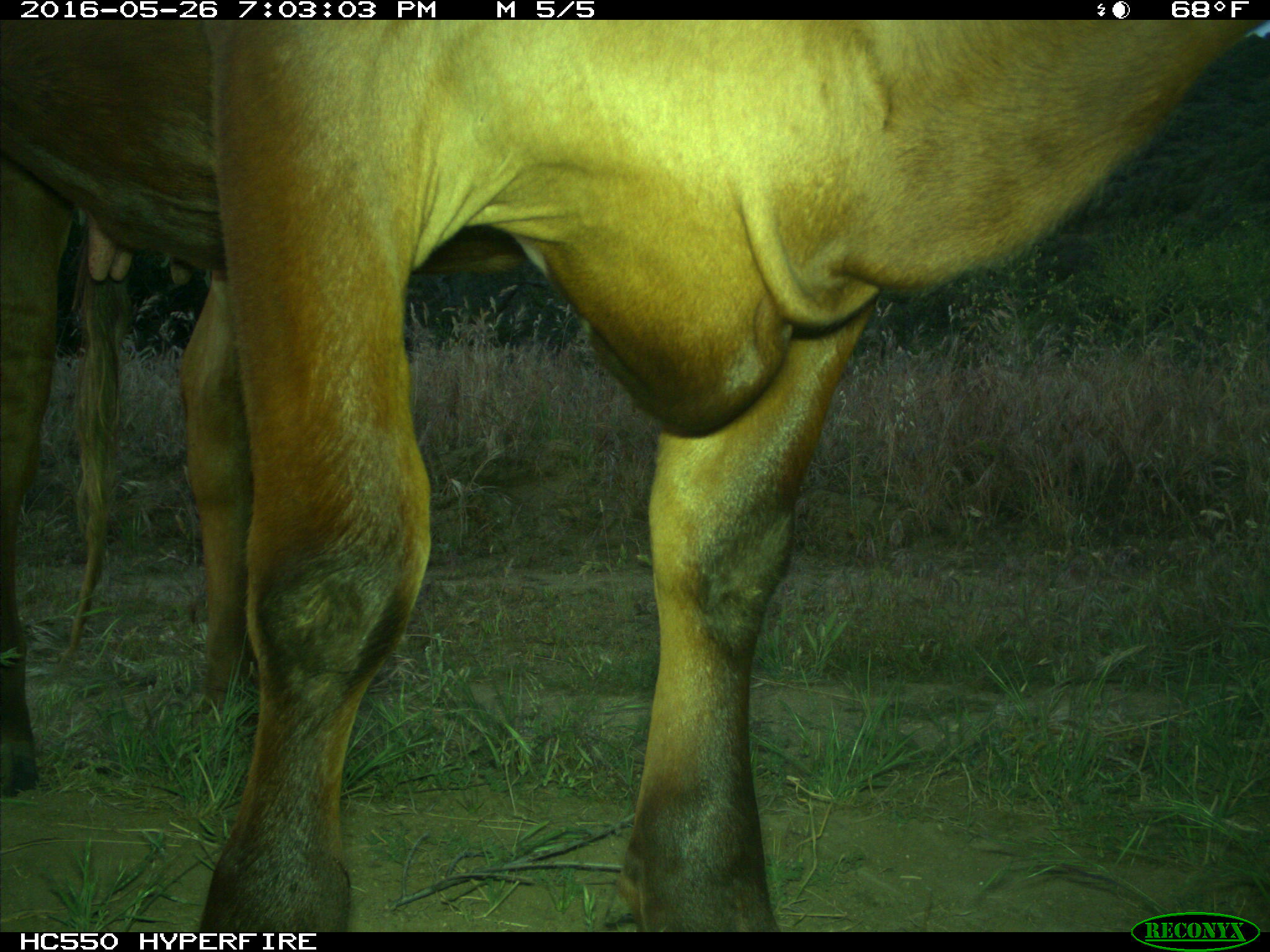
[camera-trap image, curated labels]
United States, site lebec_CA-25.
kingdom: Animalia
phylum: Chordata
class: Mammalia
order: Artiodactyla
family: Bovidae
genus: Bos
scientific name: Bos taurus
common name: domestic cow